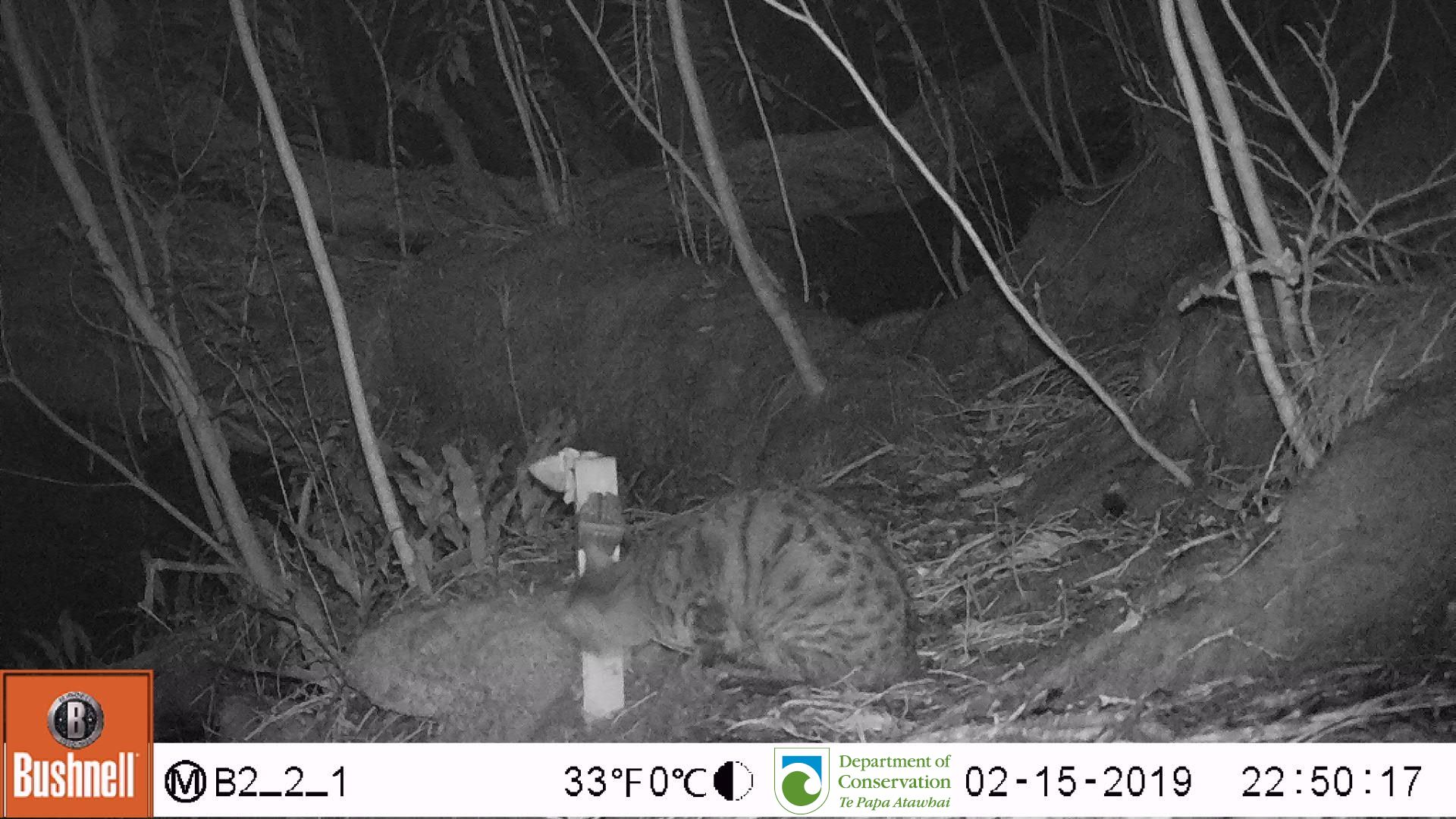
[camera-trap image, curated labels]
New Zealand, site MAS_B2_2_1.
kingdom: Animalia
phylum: Chordata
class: Mammalia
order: Carnivora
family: Felidae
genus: Felis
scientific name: Felis catus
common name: domestic cat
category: cat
Cat (domestic cat) (Felis catus).